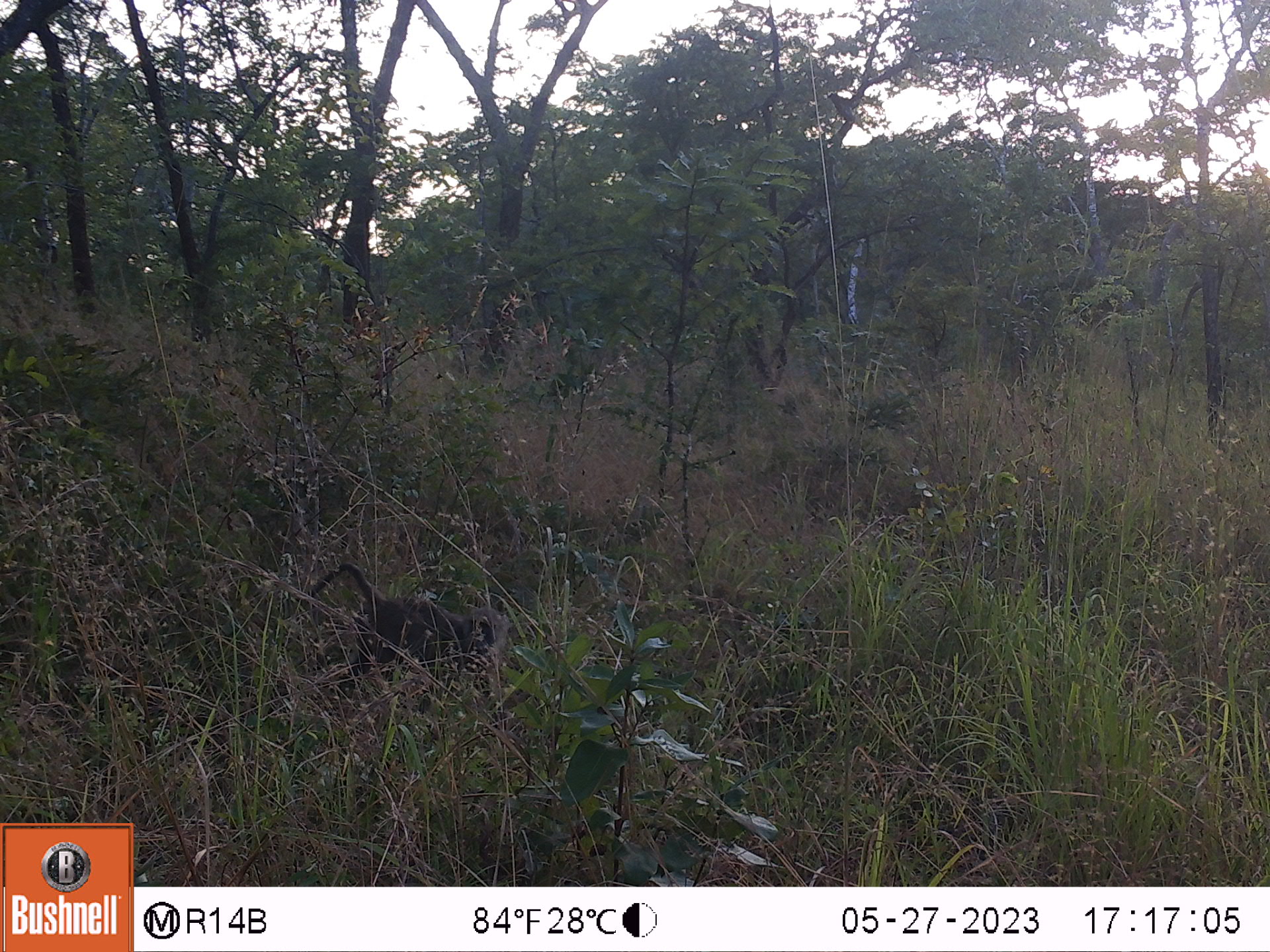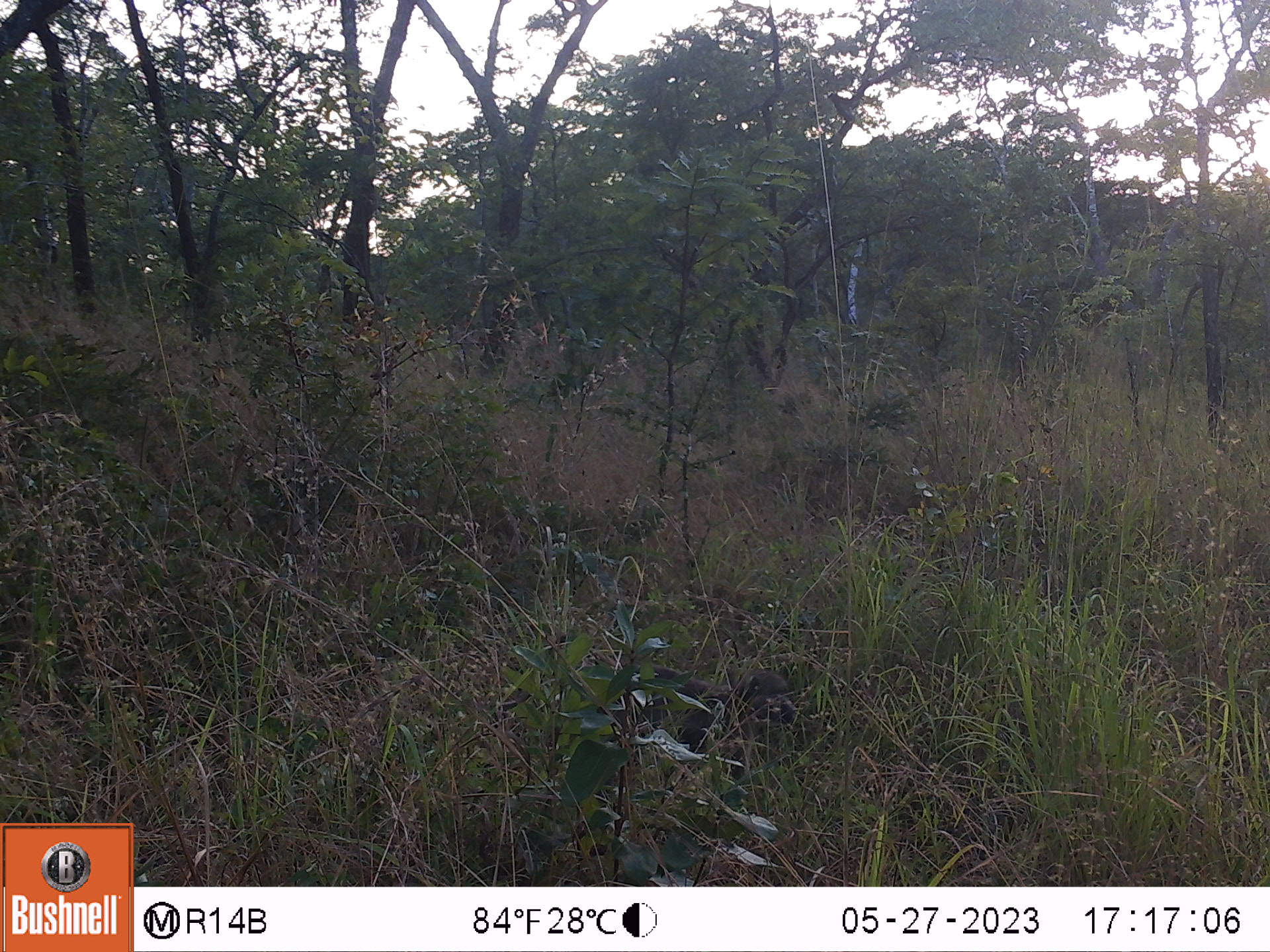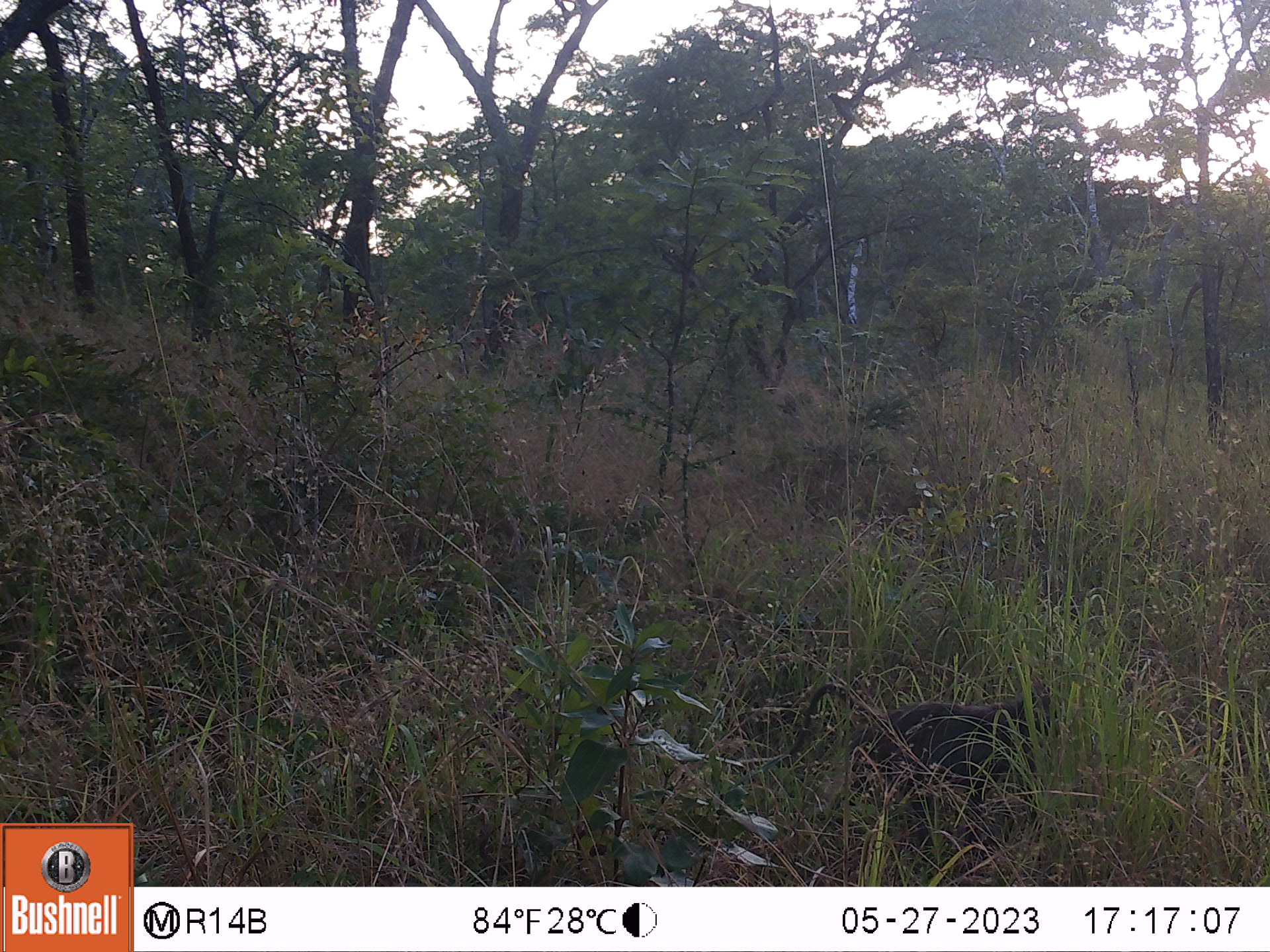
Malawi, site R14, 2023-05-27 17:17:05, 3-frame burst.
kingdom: Animalia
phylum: Chordata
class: Mammalia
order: Primates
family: Cercopithecidae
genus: Papio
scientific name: Papio cynocephalus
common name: yellow baboon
Yellow baboon (Papio cynocephalus), count 1.